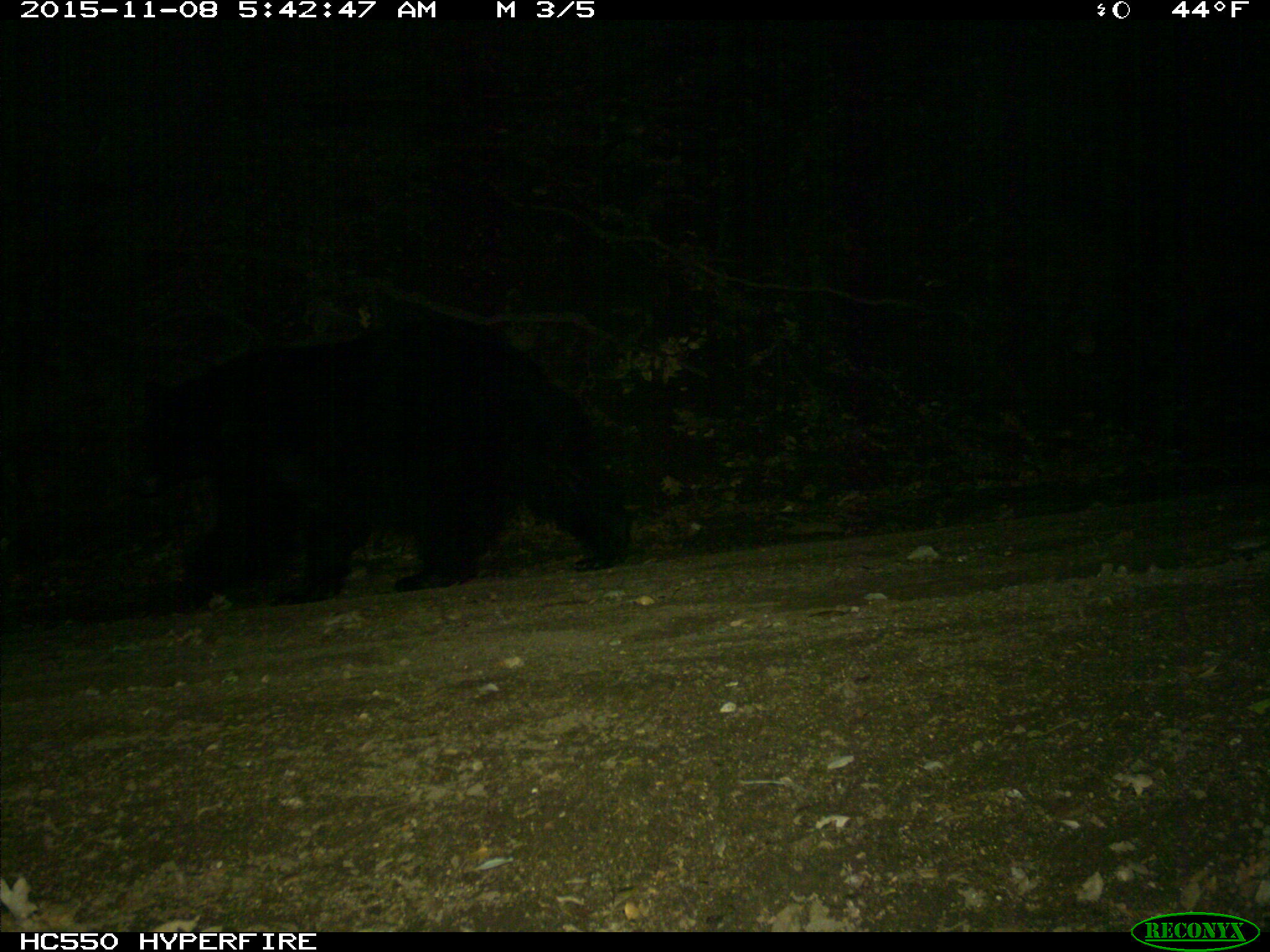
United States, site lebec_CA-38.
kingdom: Animalia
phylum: Chordata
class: Mammalia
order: Carnivora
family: Ursidae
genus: Ursus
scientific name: Ursus americanus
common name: american black bear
Ursus americanus (american black bear).